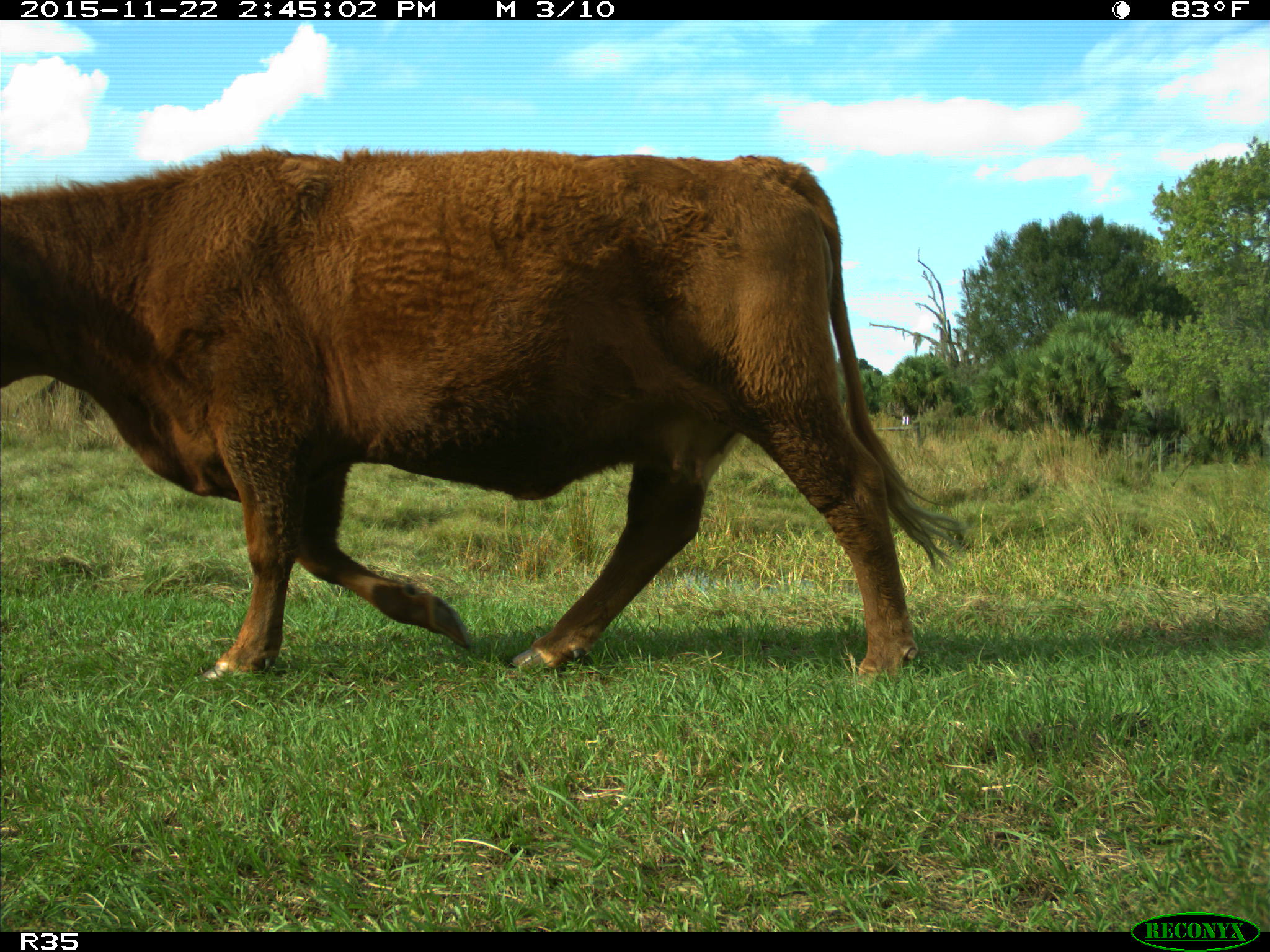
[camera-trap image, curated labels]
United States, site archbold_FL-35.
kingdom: Animalia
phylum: Chordata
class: Mammalia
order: Artiodactyla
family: Bovidae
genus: Bos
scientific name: Bos taurus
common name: domestic cow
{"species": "Bos taurus (domestic cow)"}